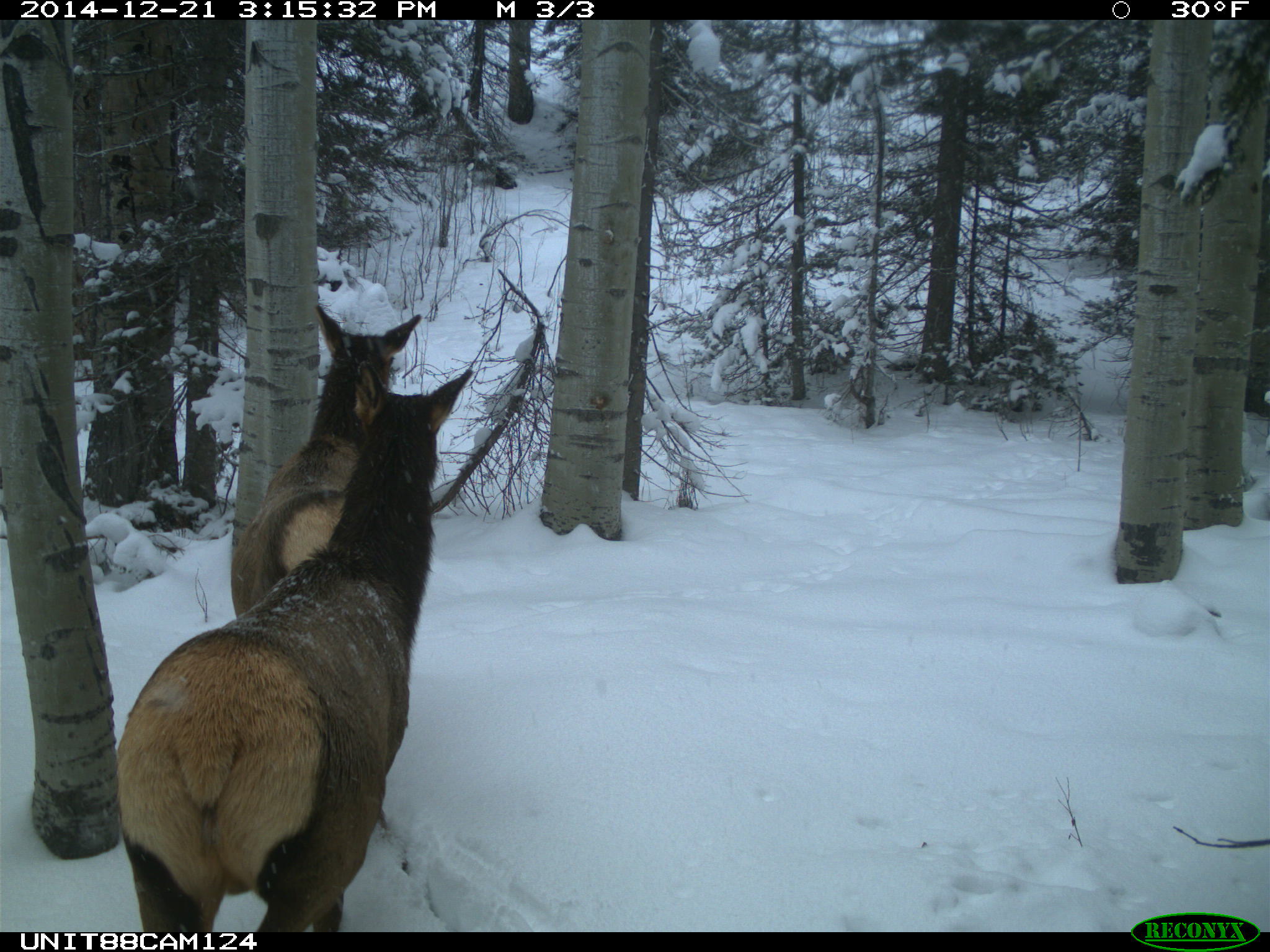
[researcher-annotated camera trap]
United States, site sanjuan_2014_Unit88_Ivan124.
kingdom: Animalia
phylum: Chordata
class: Mammalia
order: Artiodactyla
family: Cervidae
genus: Cervus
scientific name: Cervus elaphus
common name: red deer